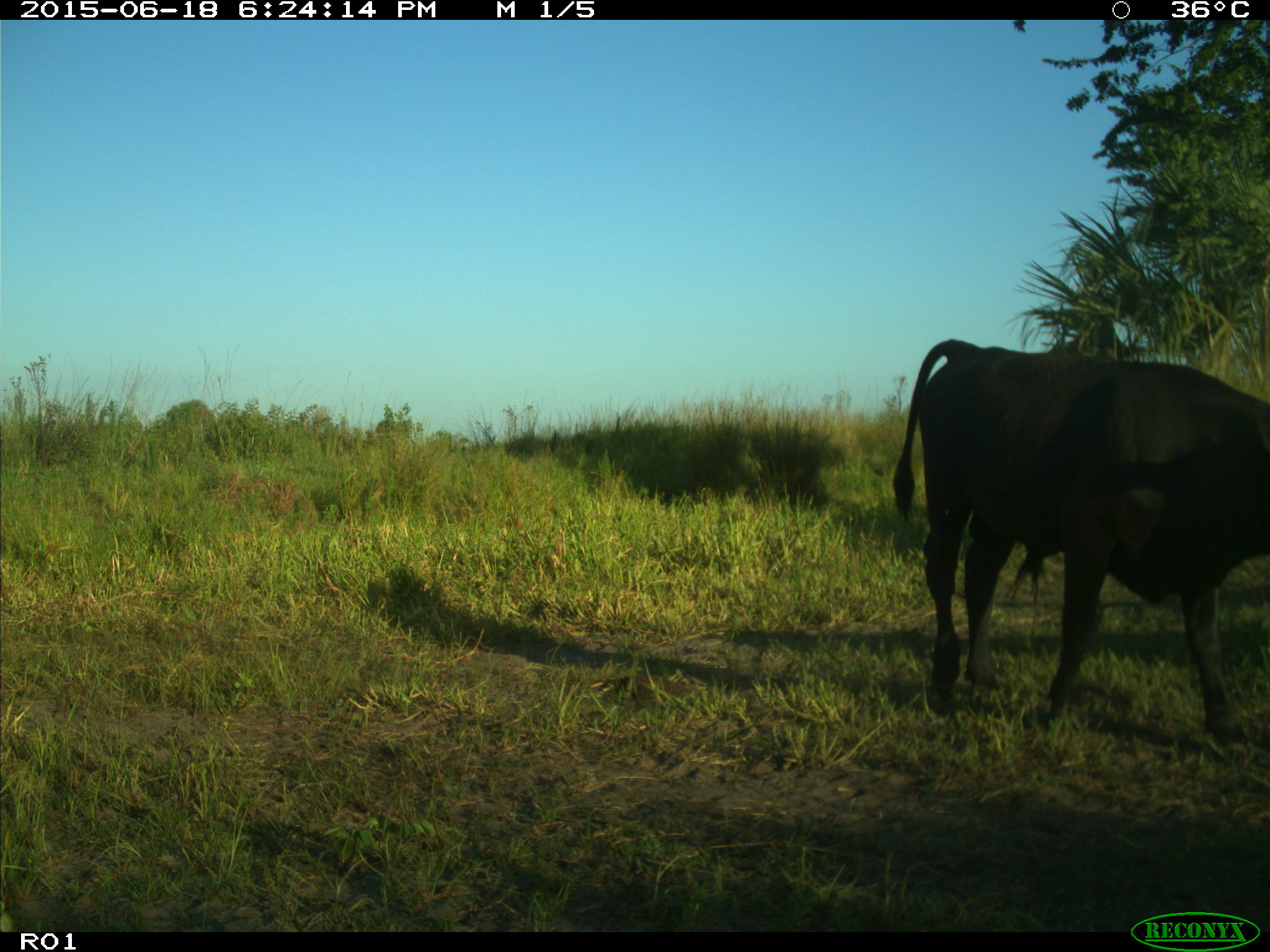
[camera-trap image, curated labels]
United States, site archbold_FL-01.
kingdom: Animalia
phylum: Chordata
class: Mammalia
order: Artiodactyla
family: Bovidae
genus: Bos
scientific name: Bos taurus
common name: domestic cow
Bos taurus (domestic cow).